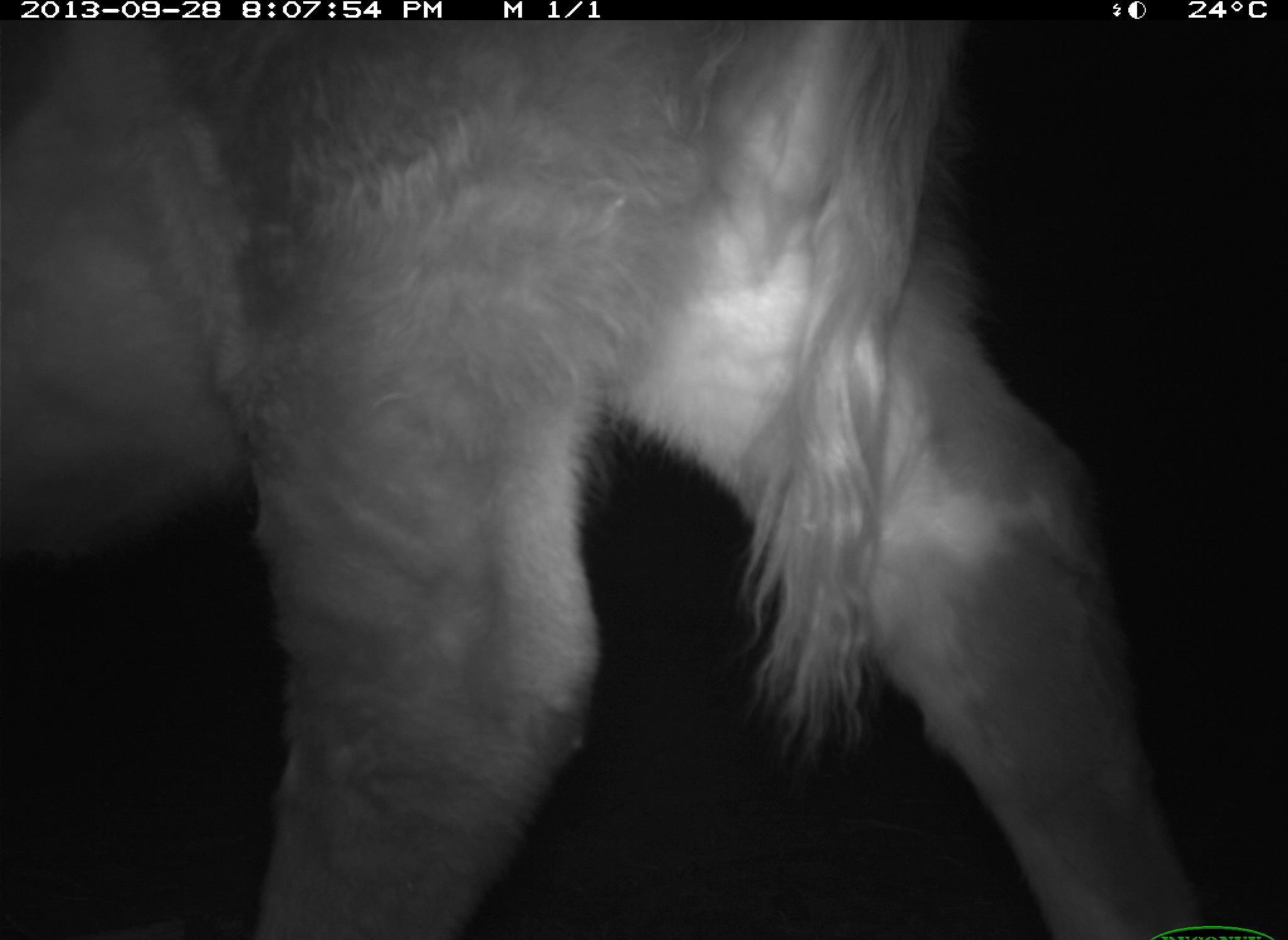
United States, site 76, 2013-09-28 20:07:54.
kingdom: Animalia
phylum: Chordata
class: Mammalia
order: Artiodactyla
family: Bovidae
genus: Bos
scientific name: Bos taurus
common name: cow